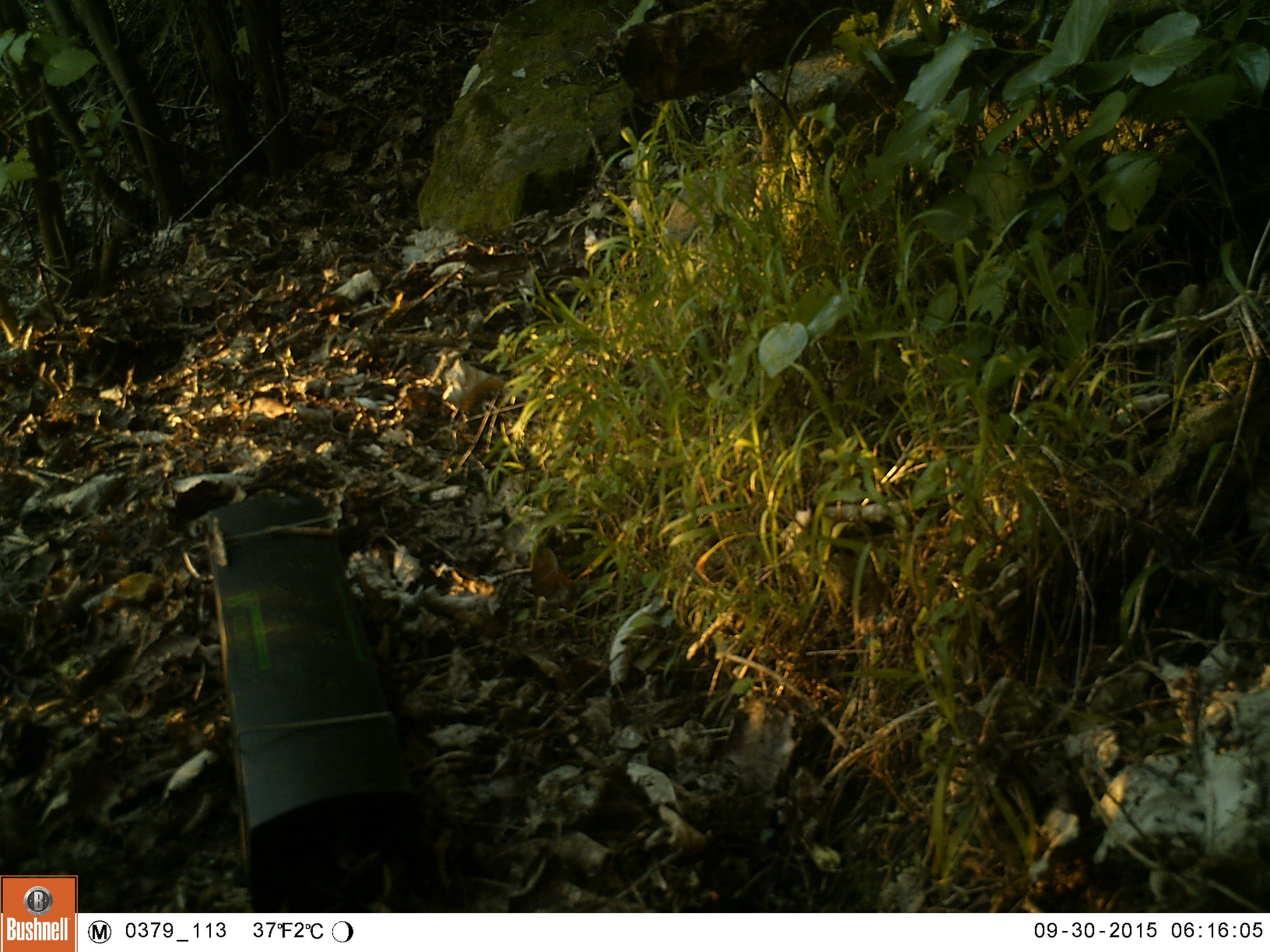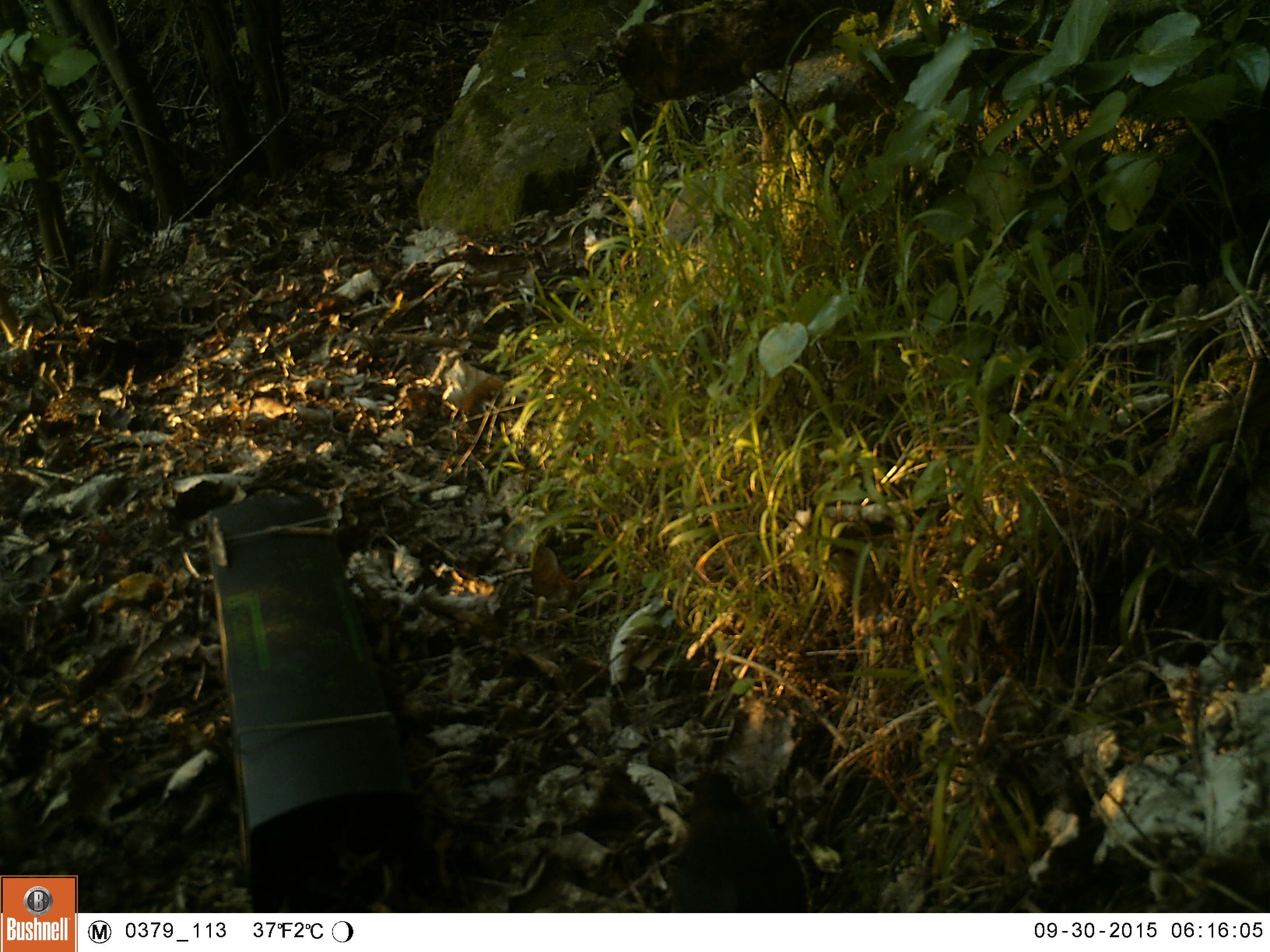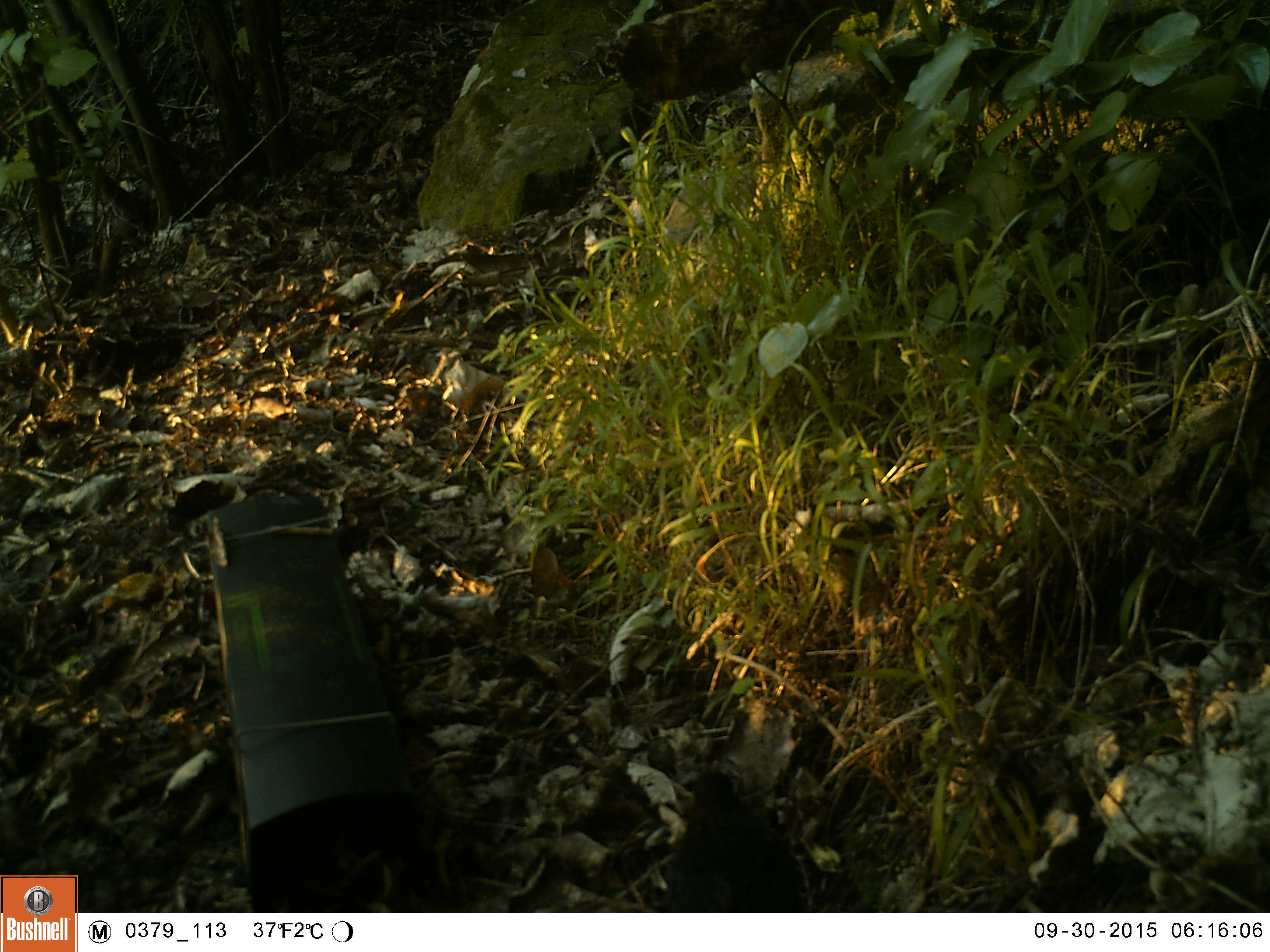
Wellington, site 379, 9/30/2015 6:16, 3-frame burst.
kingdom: Animalia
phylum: Chordata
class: Aves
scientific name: Aves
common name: bird